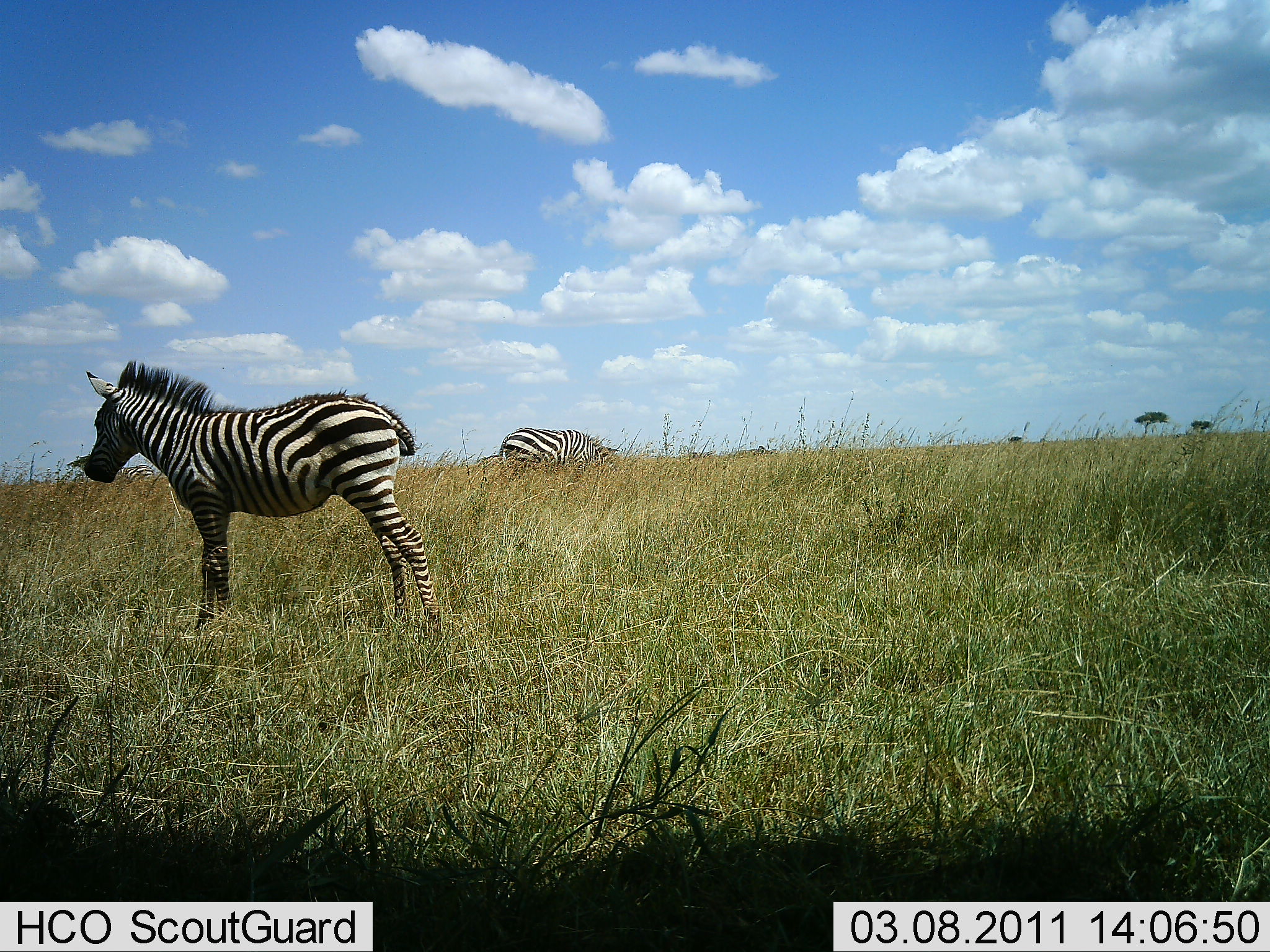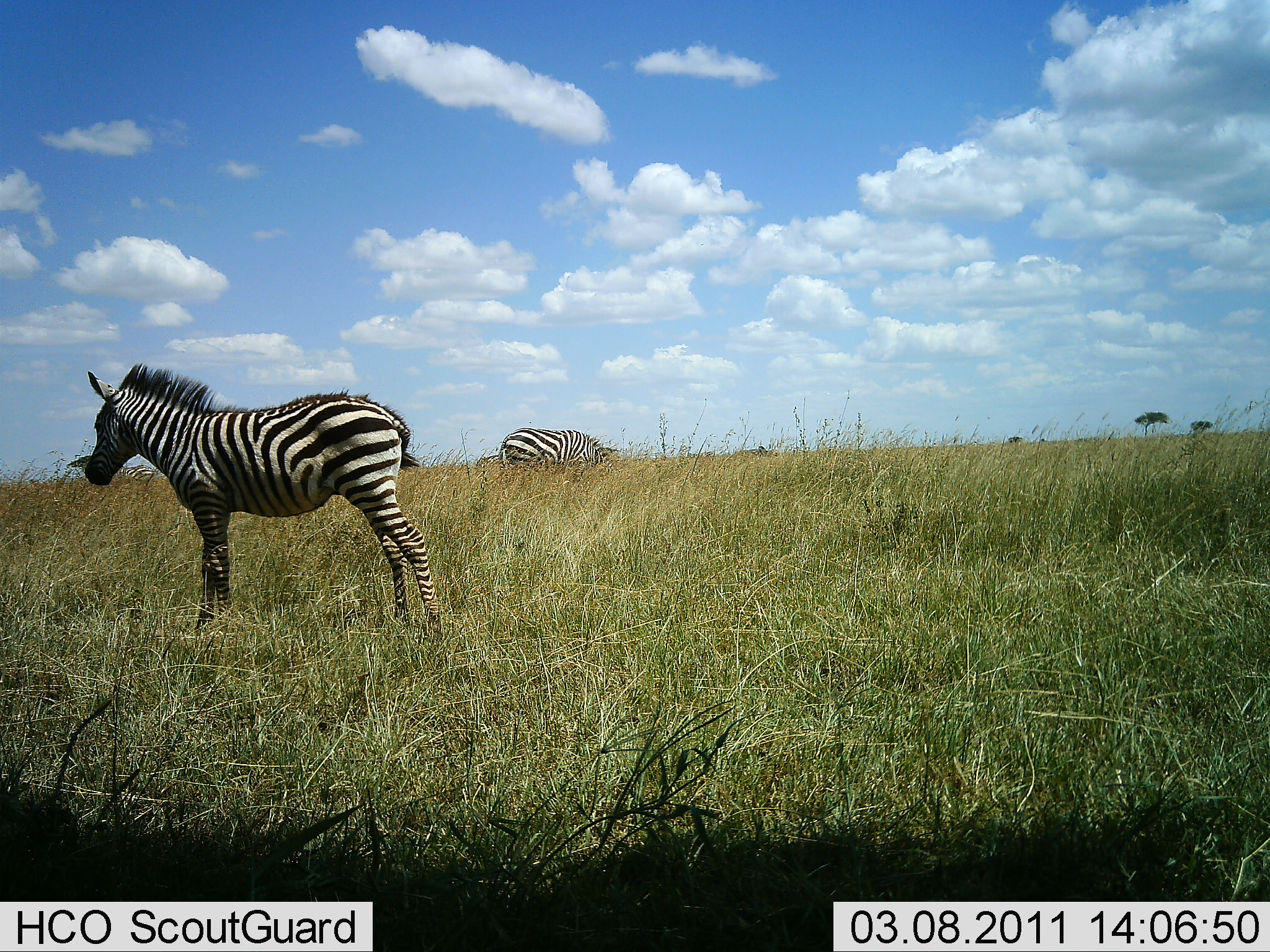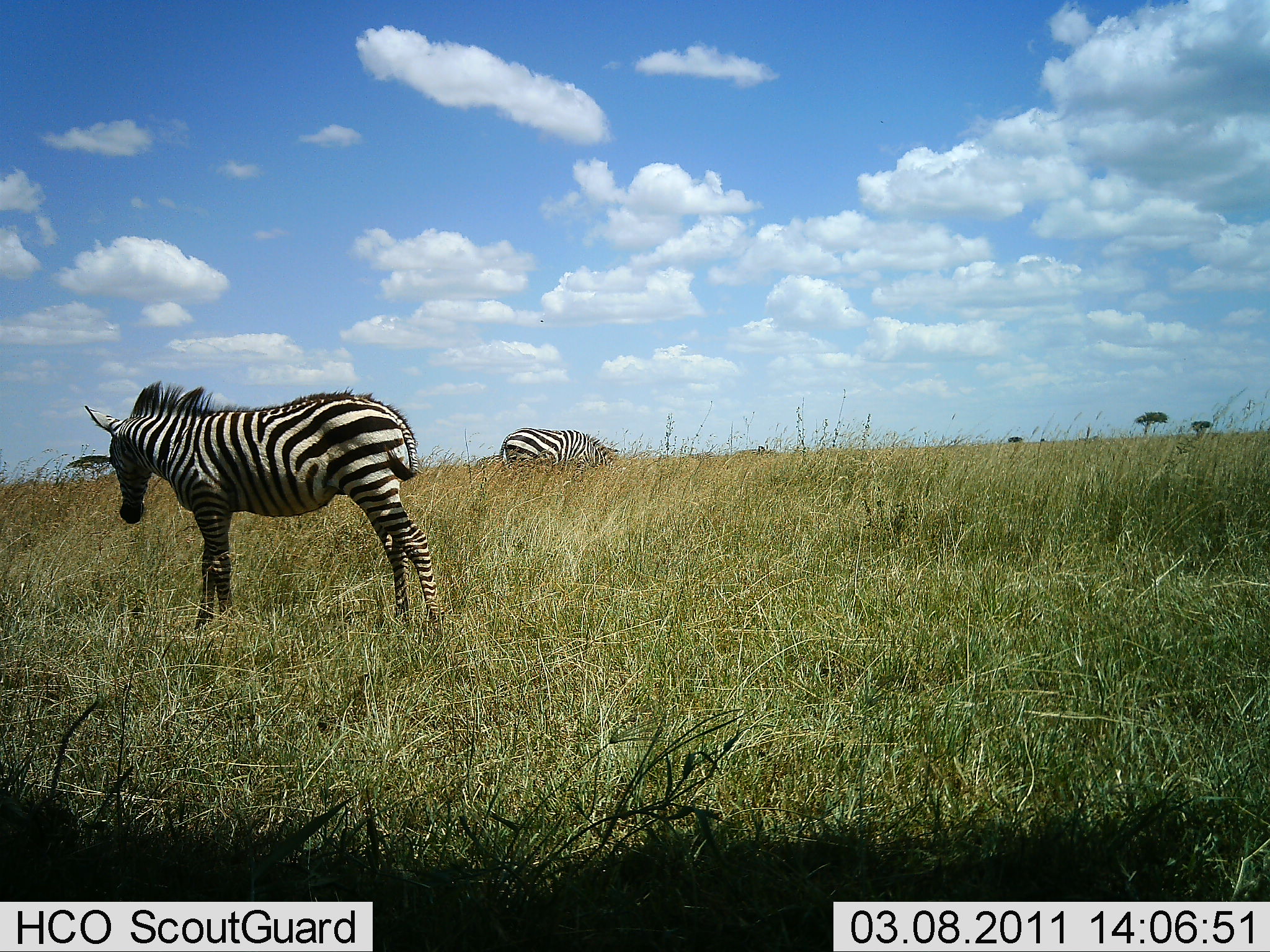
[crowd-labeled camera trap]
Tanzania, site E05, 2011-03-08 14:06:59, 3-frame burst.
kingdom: Animalia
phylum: Chordata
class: Mammalia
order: Perissodactyla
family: Equidae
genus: Equus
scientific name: Equus quagga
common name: plains zebra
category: zebra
Zebra (plains zebra) (Equus quagga), count 2. Behavior (volunteer vote fractions): standing 75%, resting 0%, moving 0%, interacting 0%. Young present (vote fraction): 0%. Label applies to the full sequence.